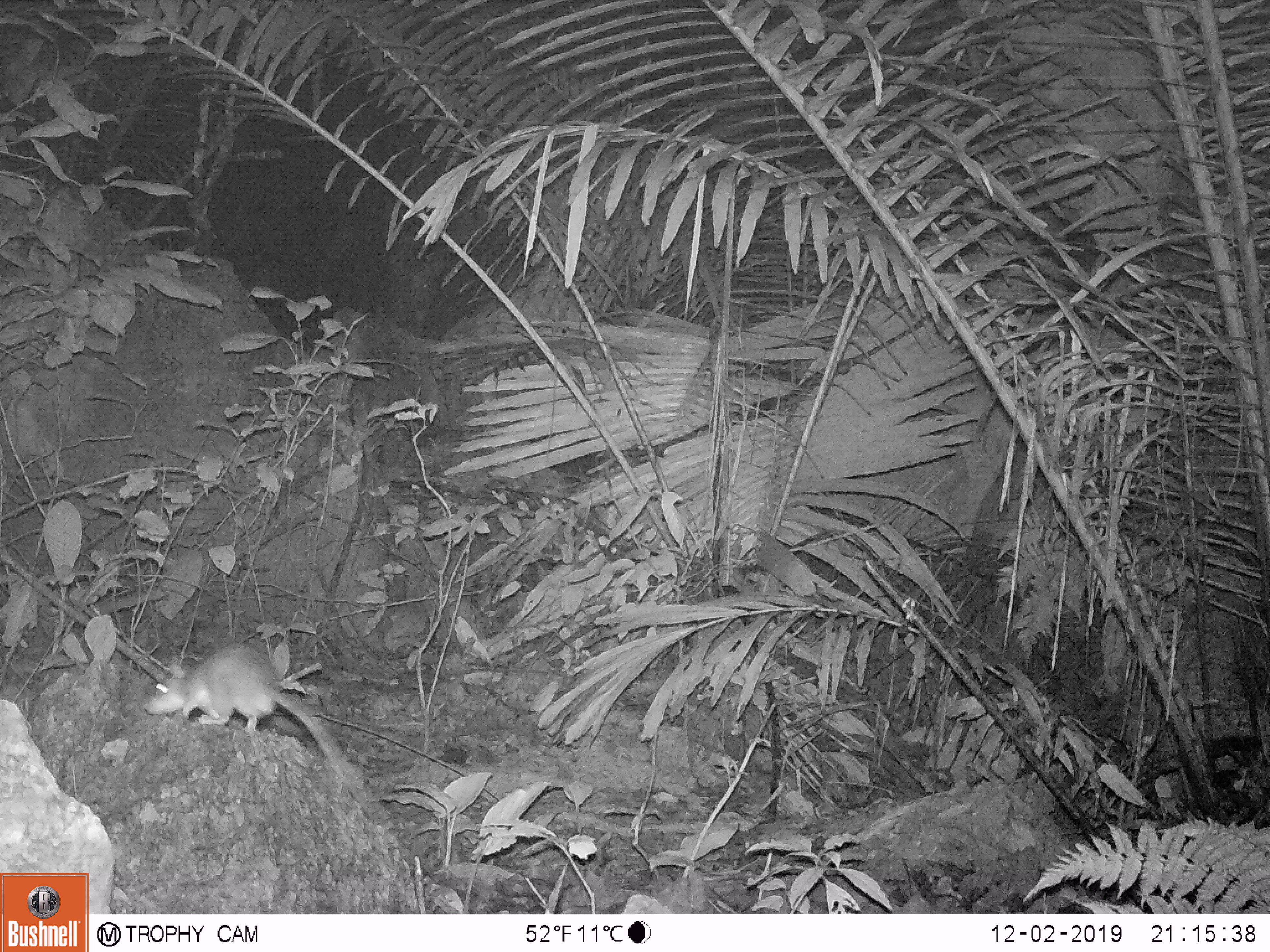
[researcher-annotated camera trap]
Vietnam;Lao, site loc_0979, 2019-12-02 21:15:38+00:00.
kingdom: Animalia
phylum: Chordata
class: Mammalia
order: Rodentia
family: Muridae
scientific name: Muridae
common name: old-world mice and rats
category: unidentified murid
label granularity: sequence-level